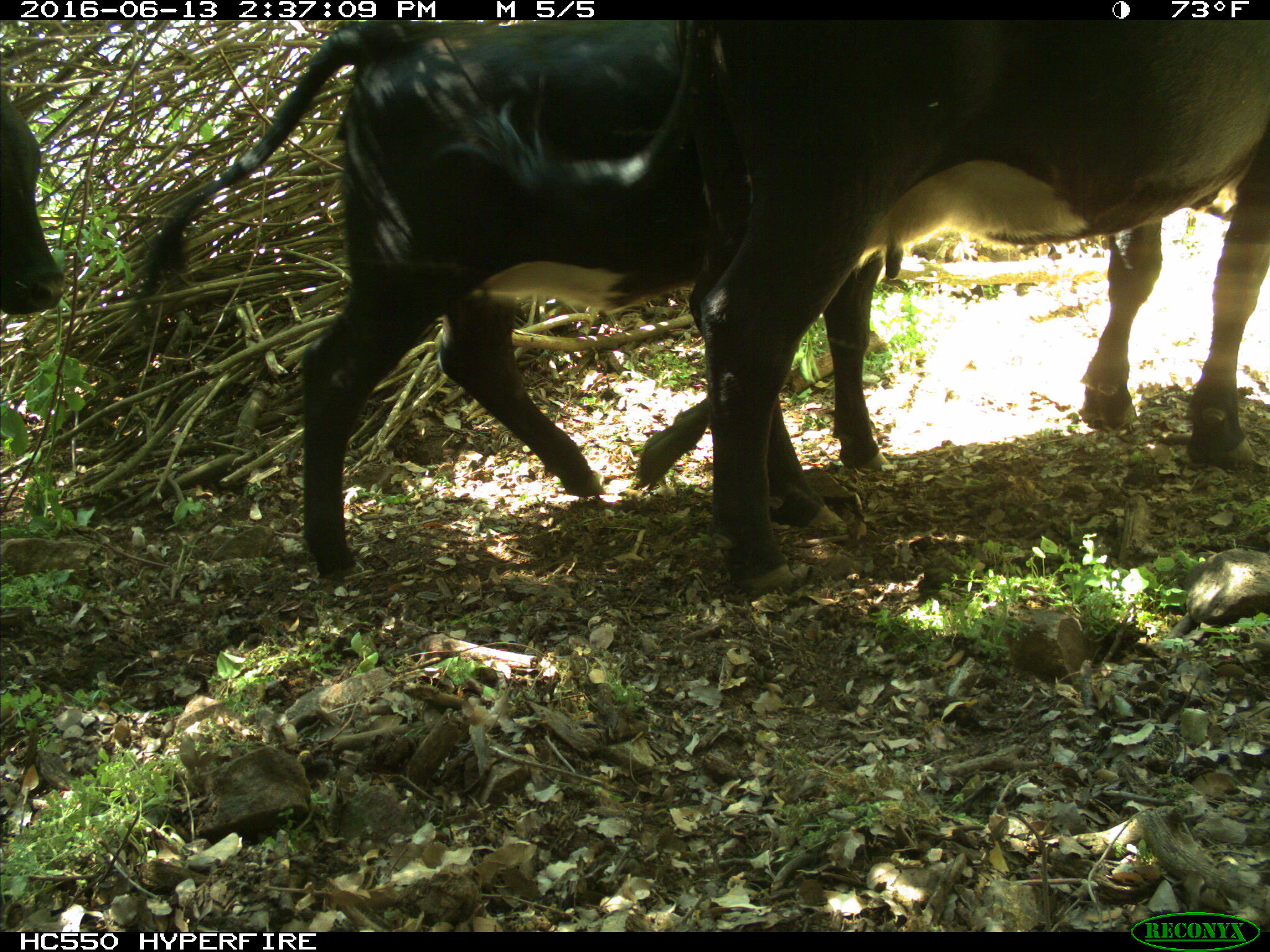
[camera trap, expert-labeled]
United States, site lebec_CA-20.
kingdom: Animalia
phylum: Chordata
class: Mammalia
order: Artiodactyla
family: Bovidae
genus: Bos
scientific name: Bos taurus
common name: domestic cow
Bos taurus (domestic cow).